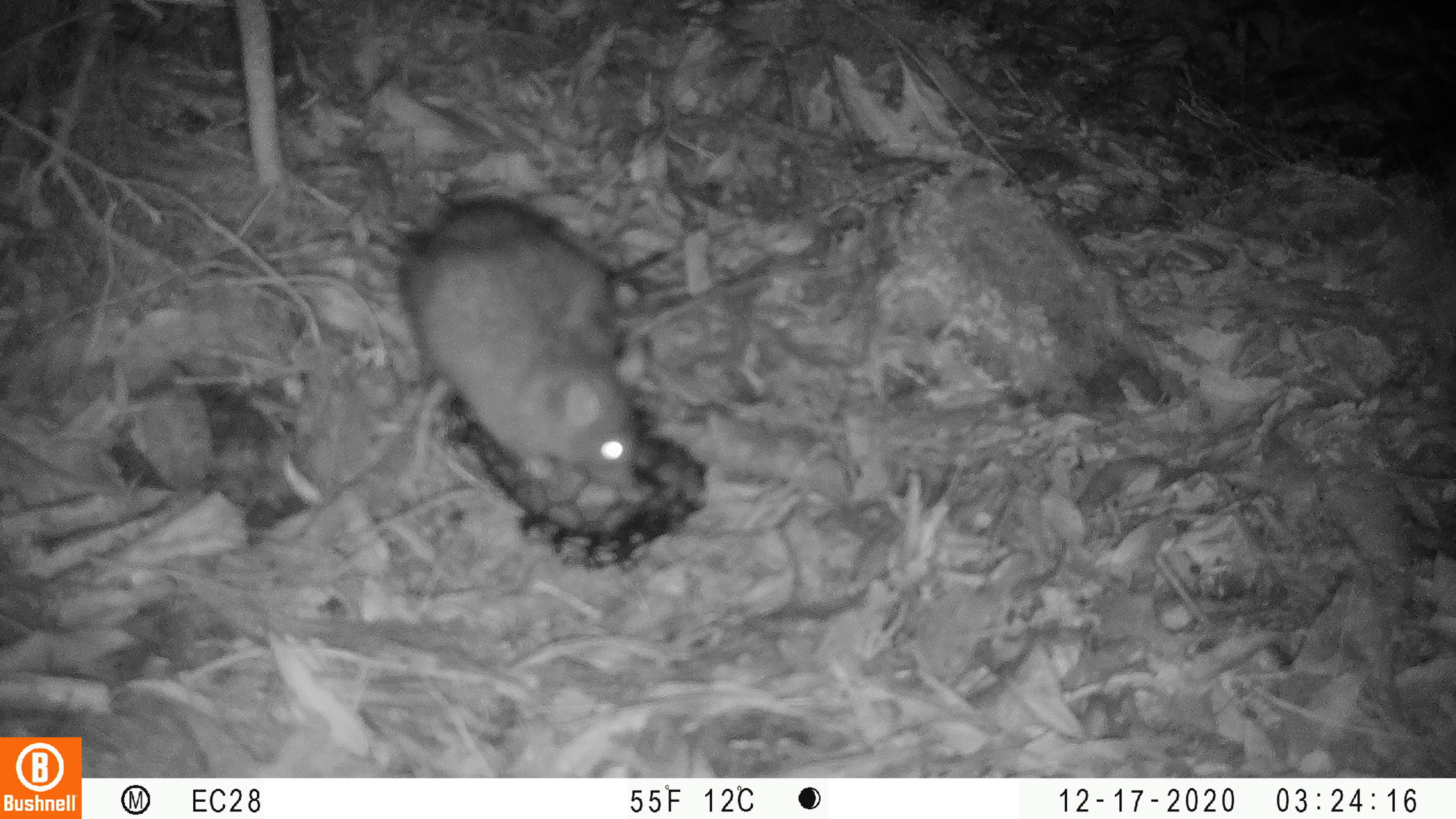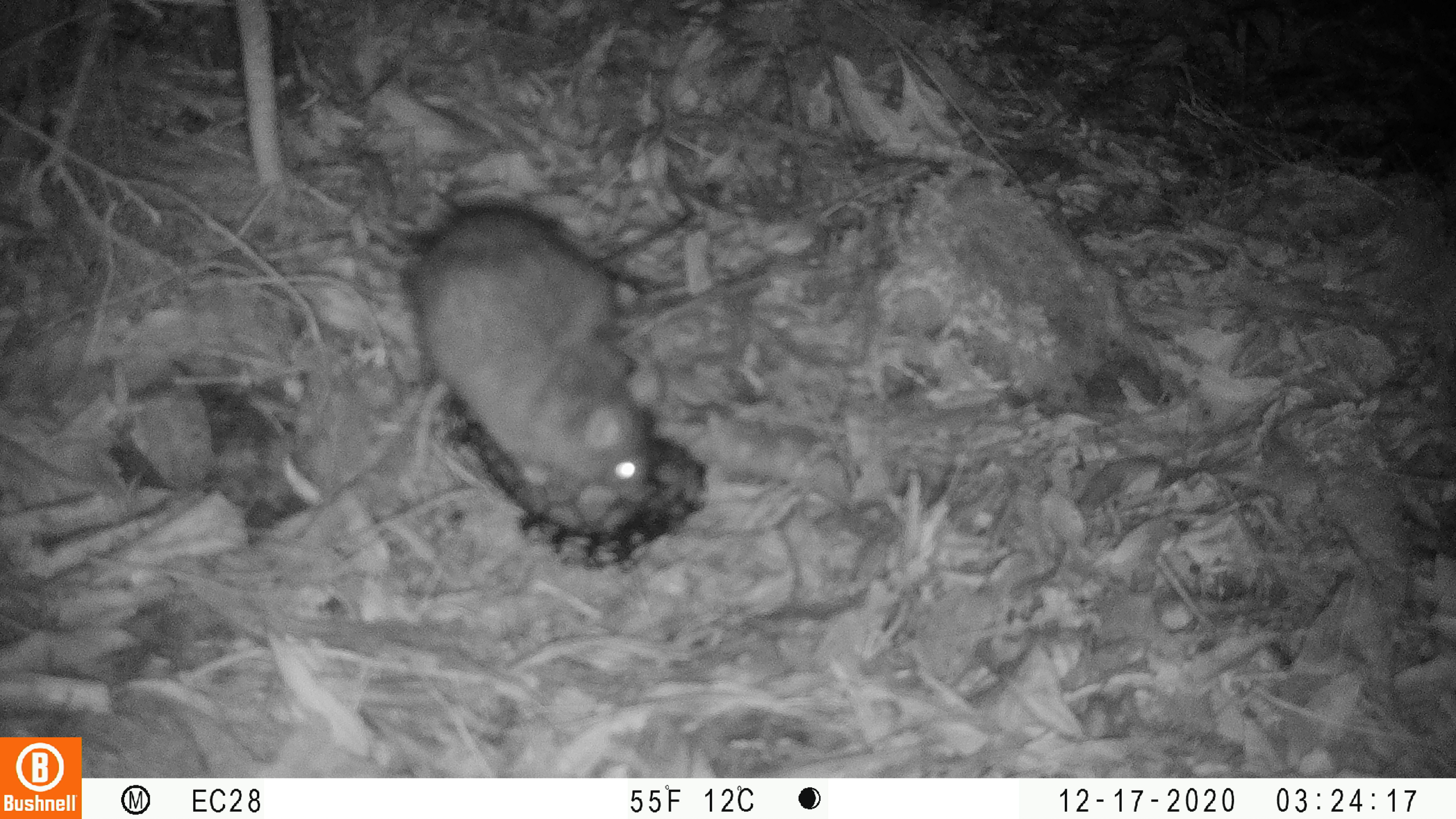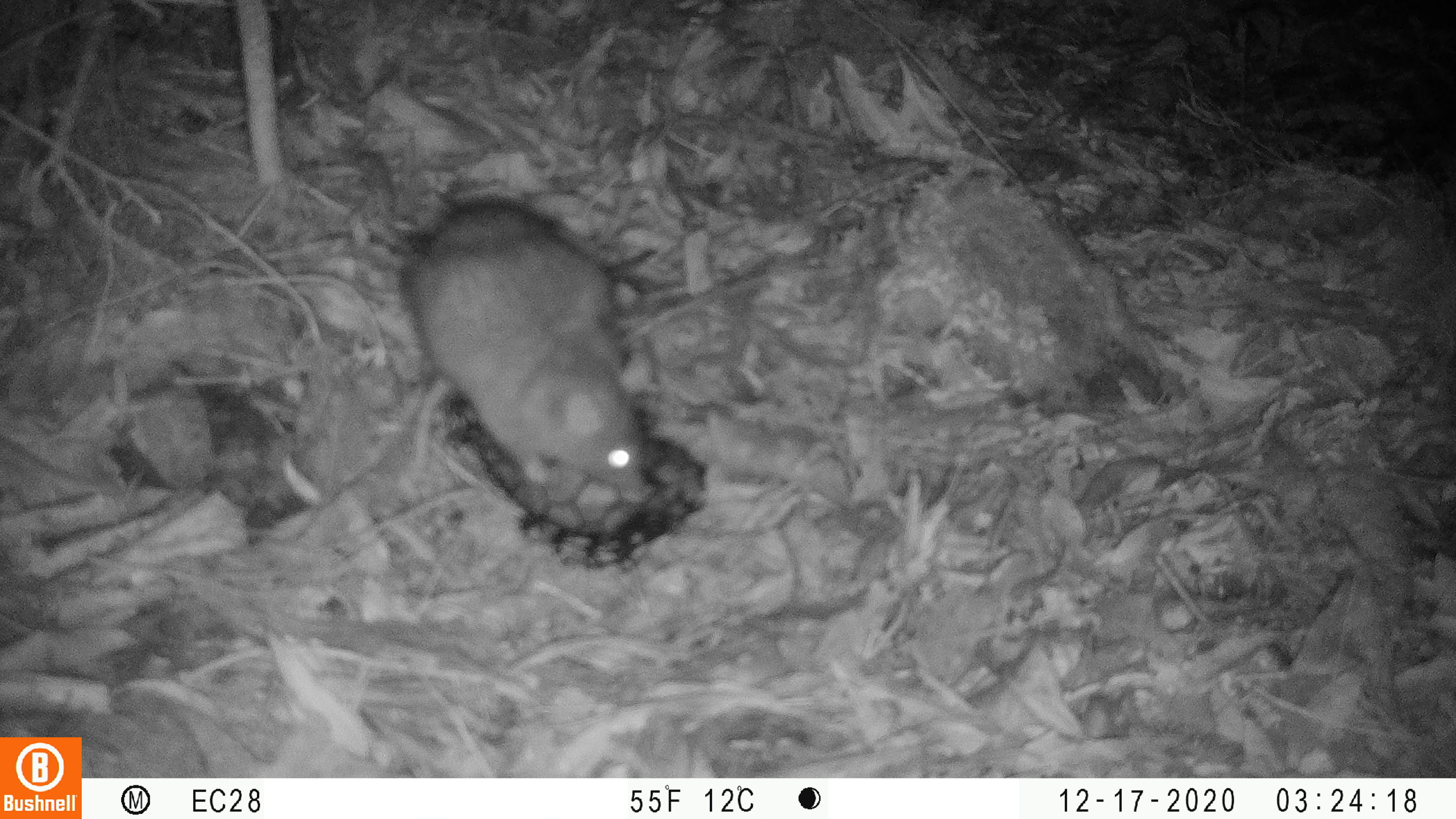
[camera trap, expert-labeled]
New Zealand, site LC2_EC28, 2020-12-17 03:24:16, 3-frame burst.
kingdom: Animalia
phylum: Chordata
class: Mammalia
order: Rodentia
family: Muridae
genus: Rattus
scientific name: Rattus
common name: rat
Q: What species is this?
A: Rat (Rattus).